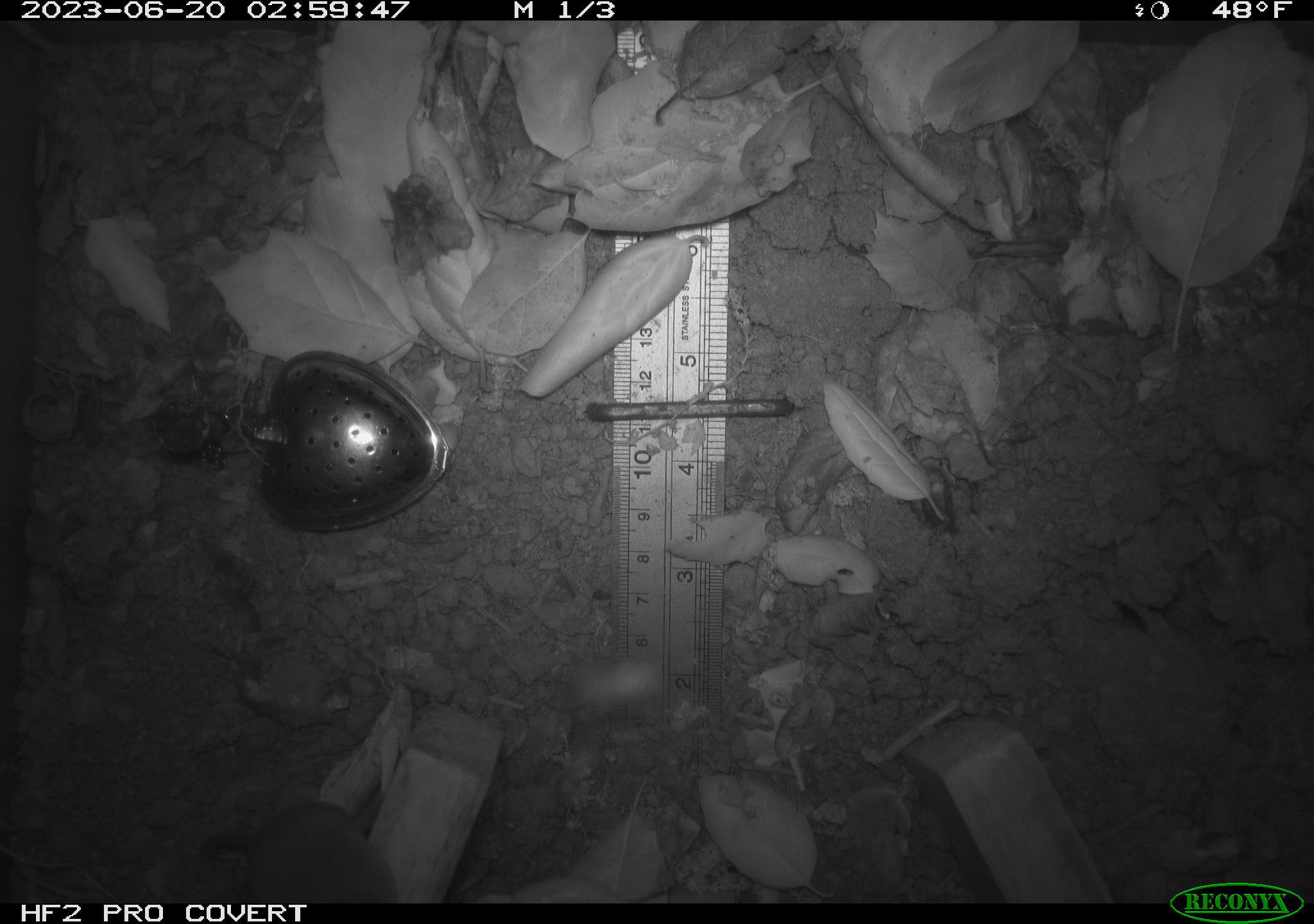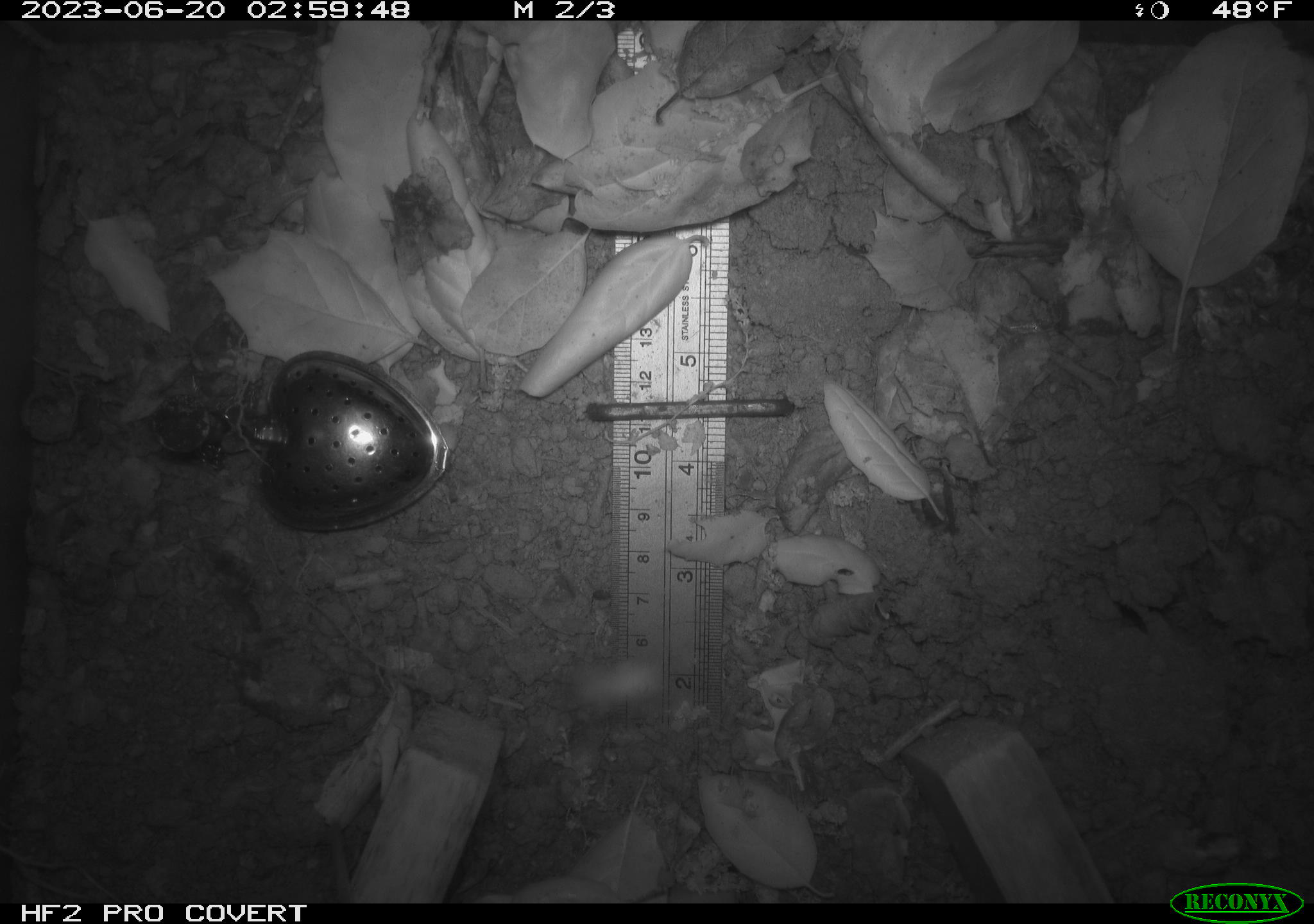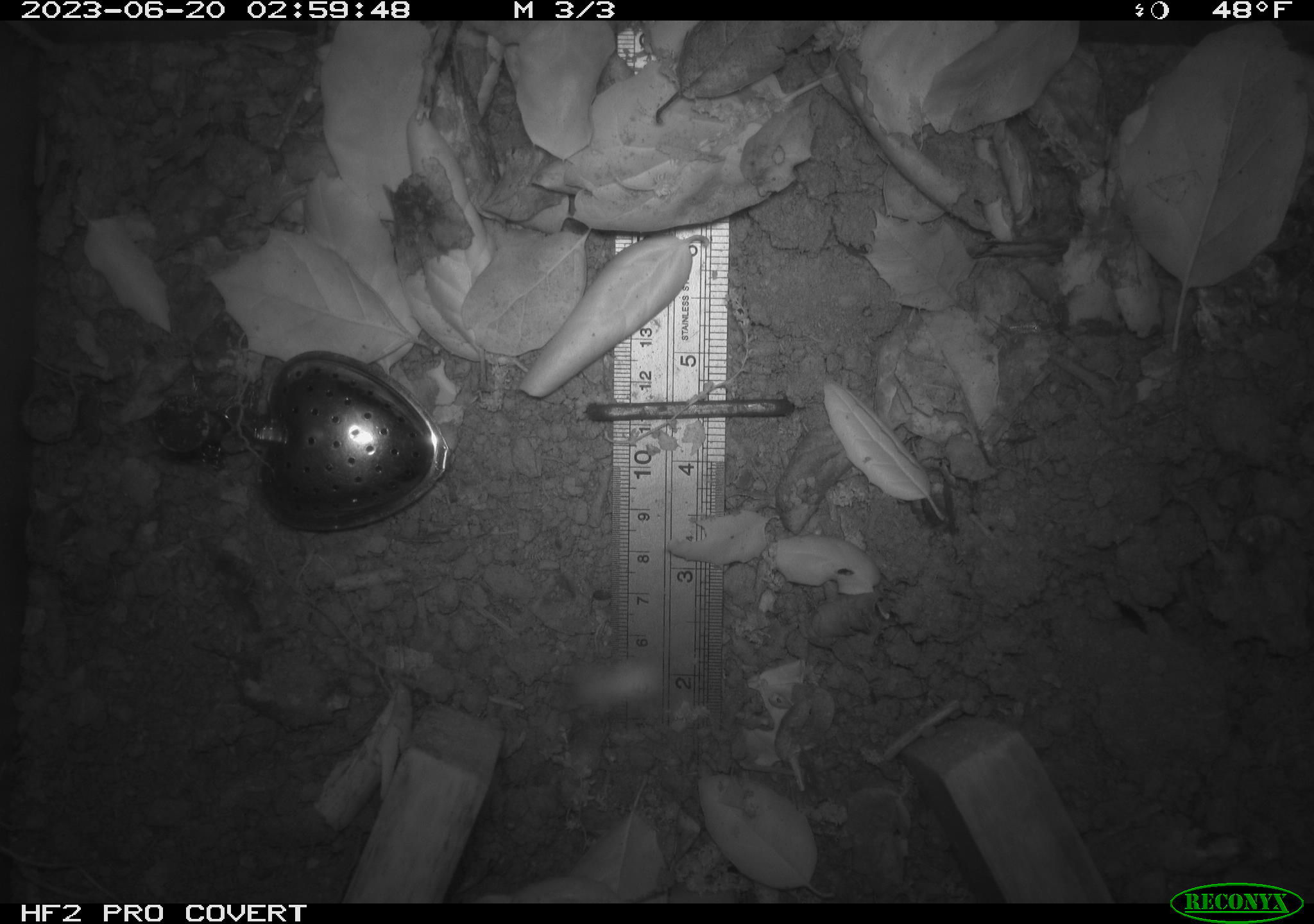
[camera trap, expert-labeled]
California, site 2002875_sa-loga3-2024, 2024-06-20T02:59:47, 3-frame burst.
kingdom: Animalia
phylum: Chordata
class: Mammalia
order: Eulipotyphla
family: Soricidae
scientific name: Soricidae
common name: shrews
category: soricidae family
Soricidae family (shrews) (Soricidae).